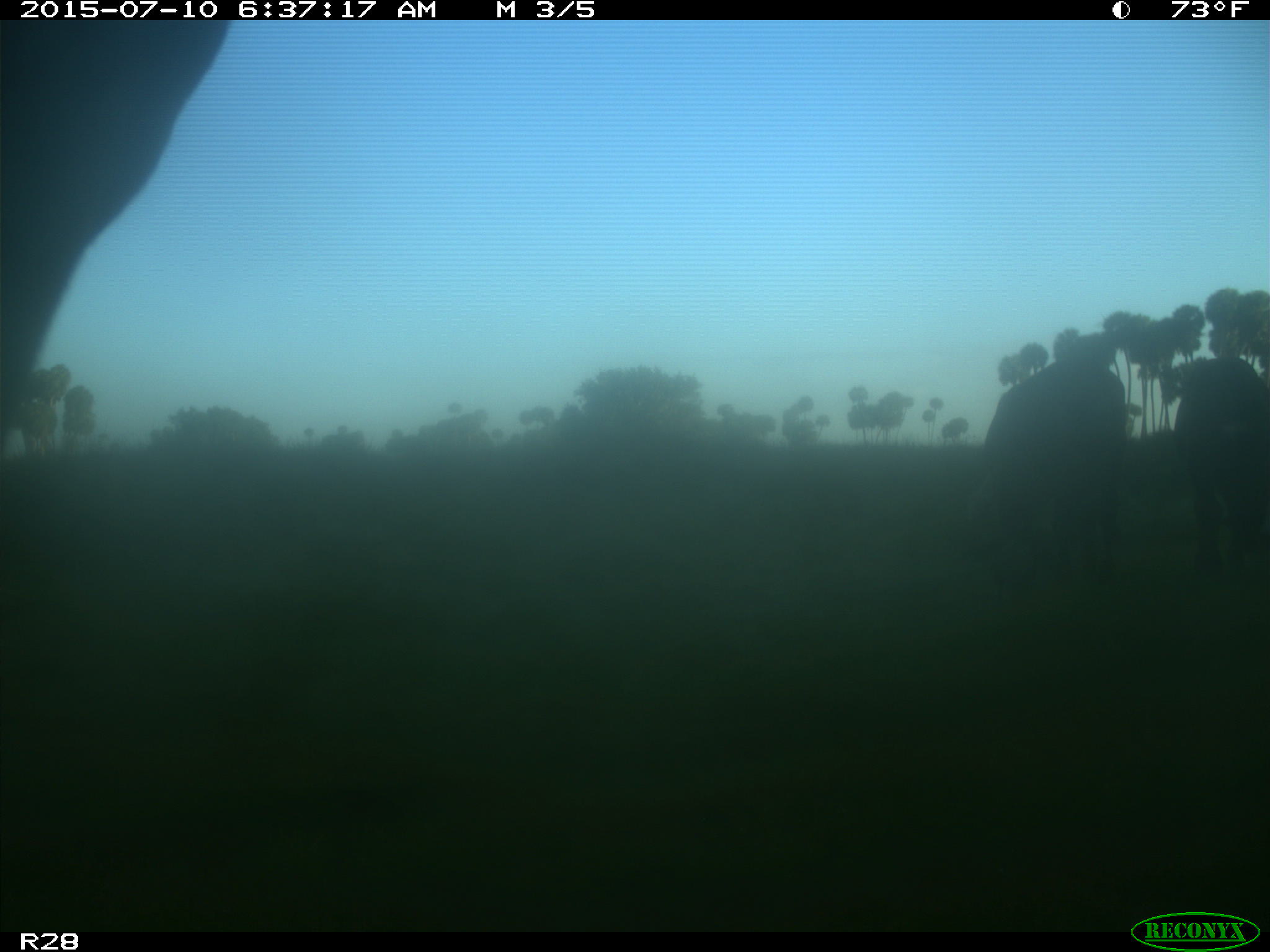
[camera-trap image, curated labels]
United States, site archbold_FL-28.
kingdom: Animalia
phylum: Chordata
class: Mammalia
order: Artiodactyla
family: Bovidae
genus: Bos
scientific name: Bos taurus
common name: domestic cow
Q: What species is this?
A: Bos taurus (domestic cow).